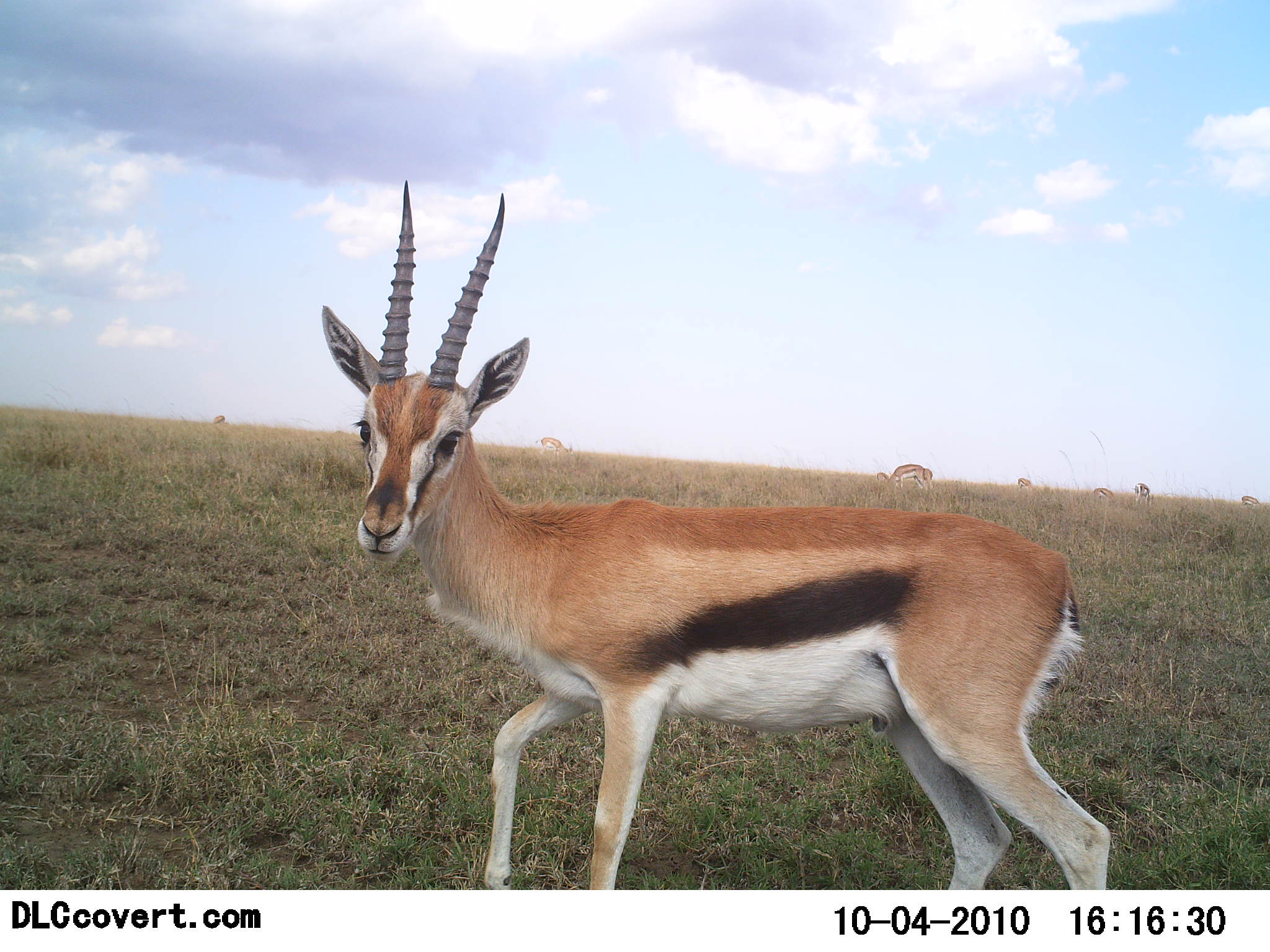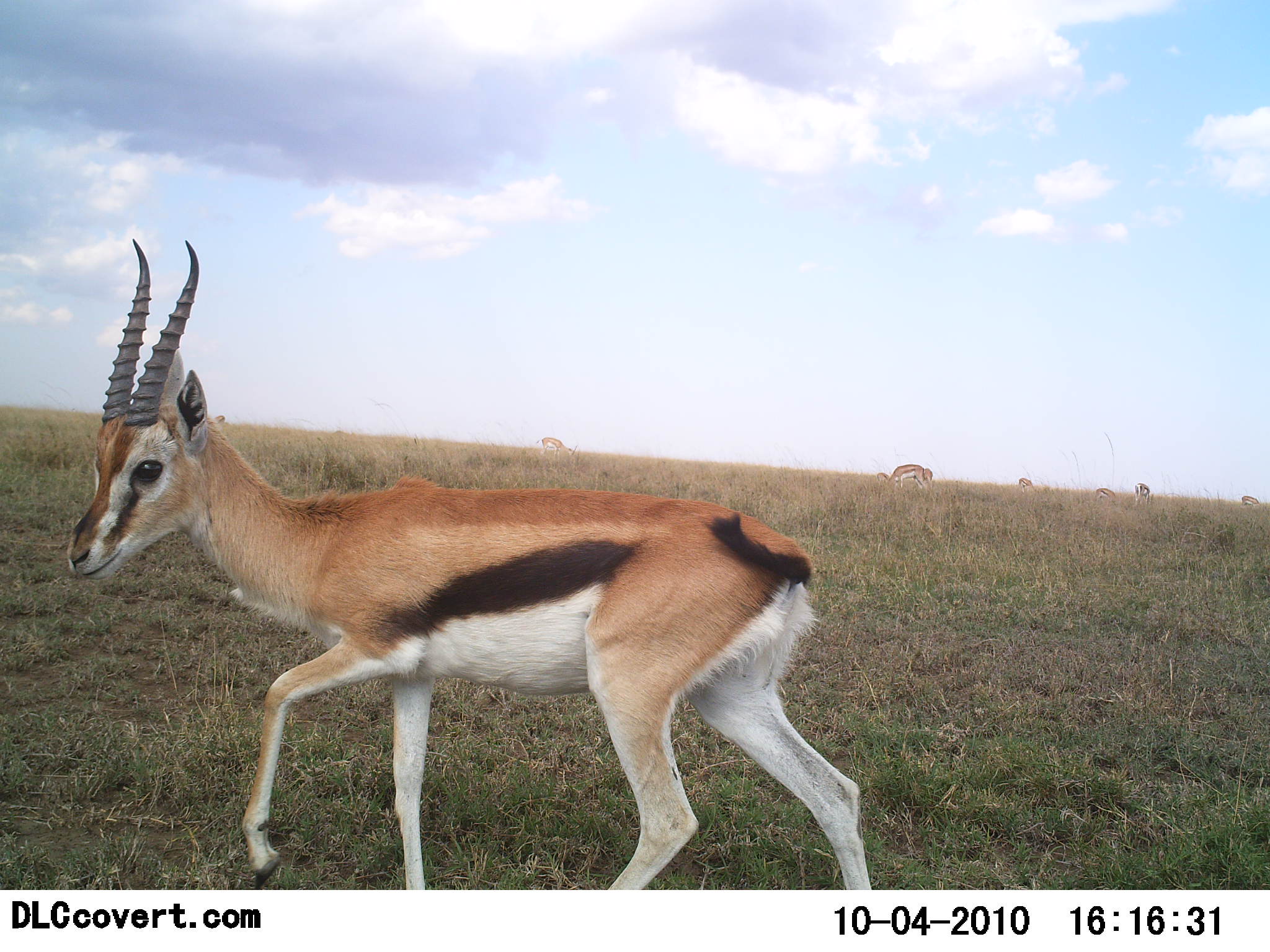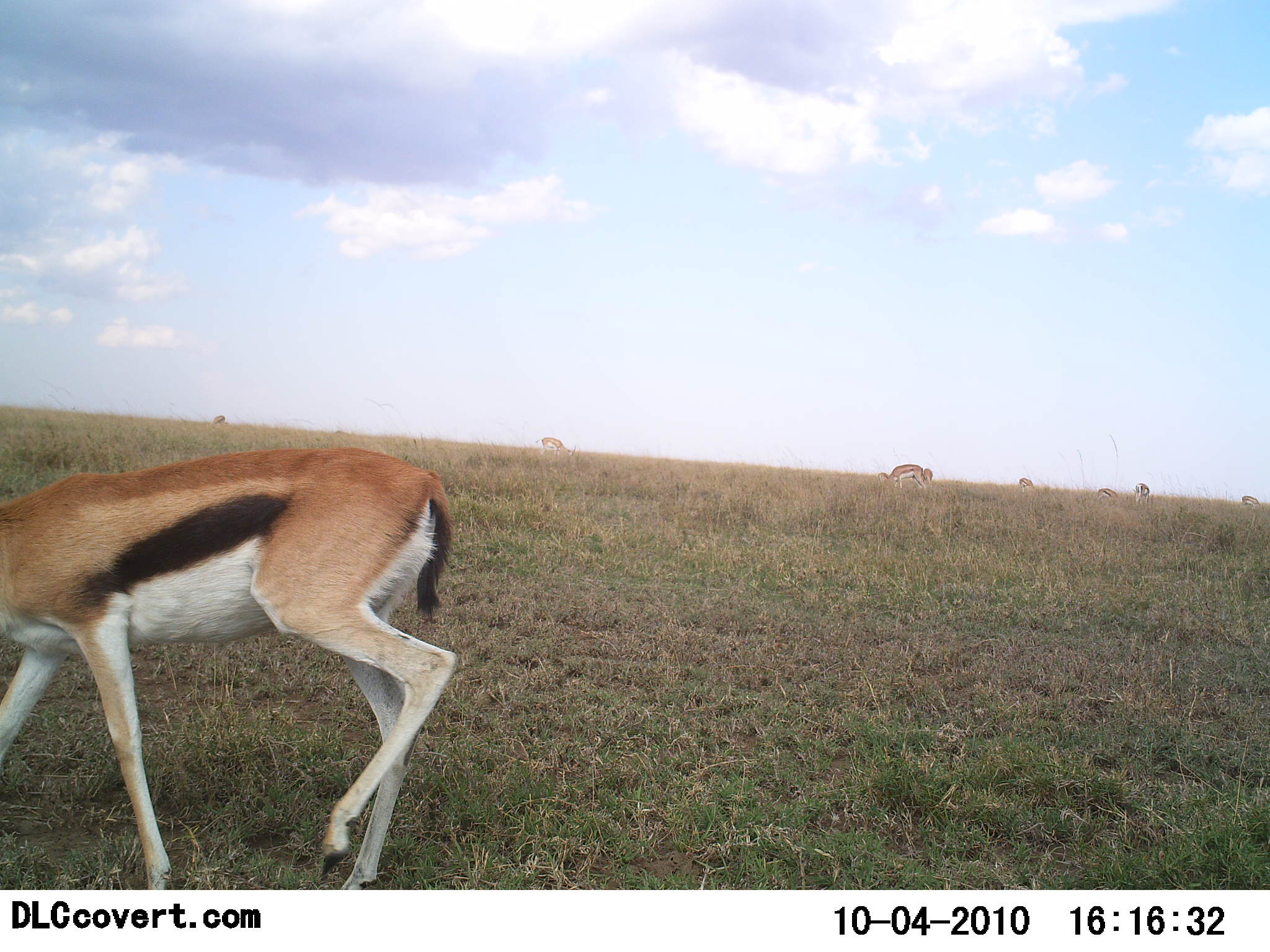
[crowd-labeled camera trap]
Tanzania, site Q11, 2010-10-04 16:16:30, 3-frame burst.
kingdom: Animalia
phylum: Chordata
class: Mammalia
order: Artiodactyla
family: Bovidae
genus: Eudorcas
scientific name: Eudorcas thomsonii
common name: thomson's gazelle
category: gazellethomsons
Gazellethomsons (thomson's gazelle) (Eudorcas thomsonii), count 7. Behavior (volunteer vote fractions): standing 21%, resting 0%, moving 100%, interacting 0%. Young present (vote fraction): 0%. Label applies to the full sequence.